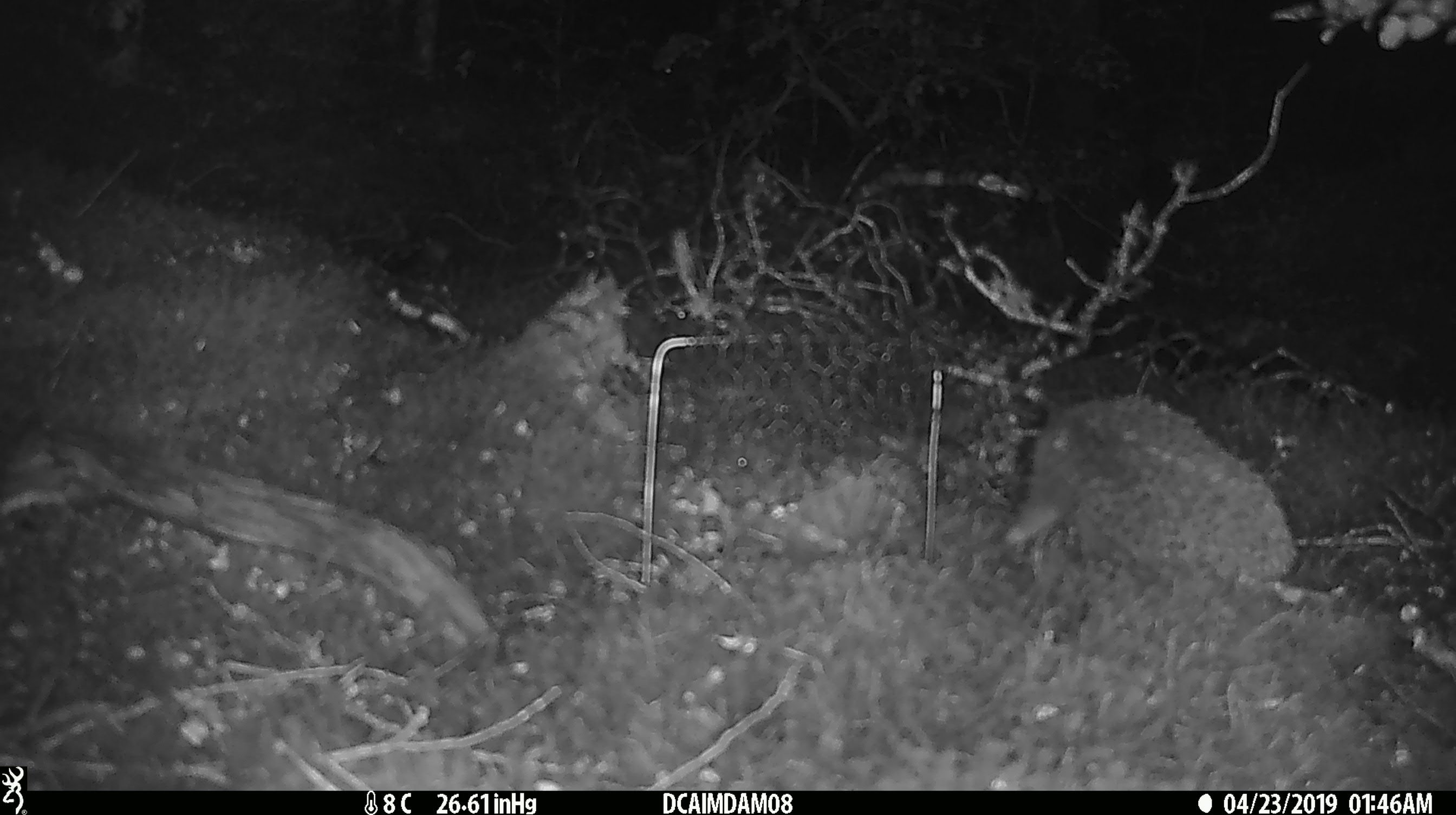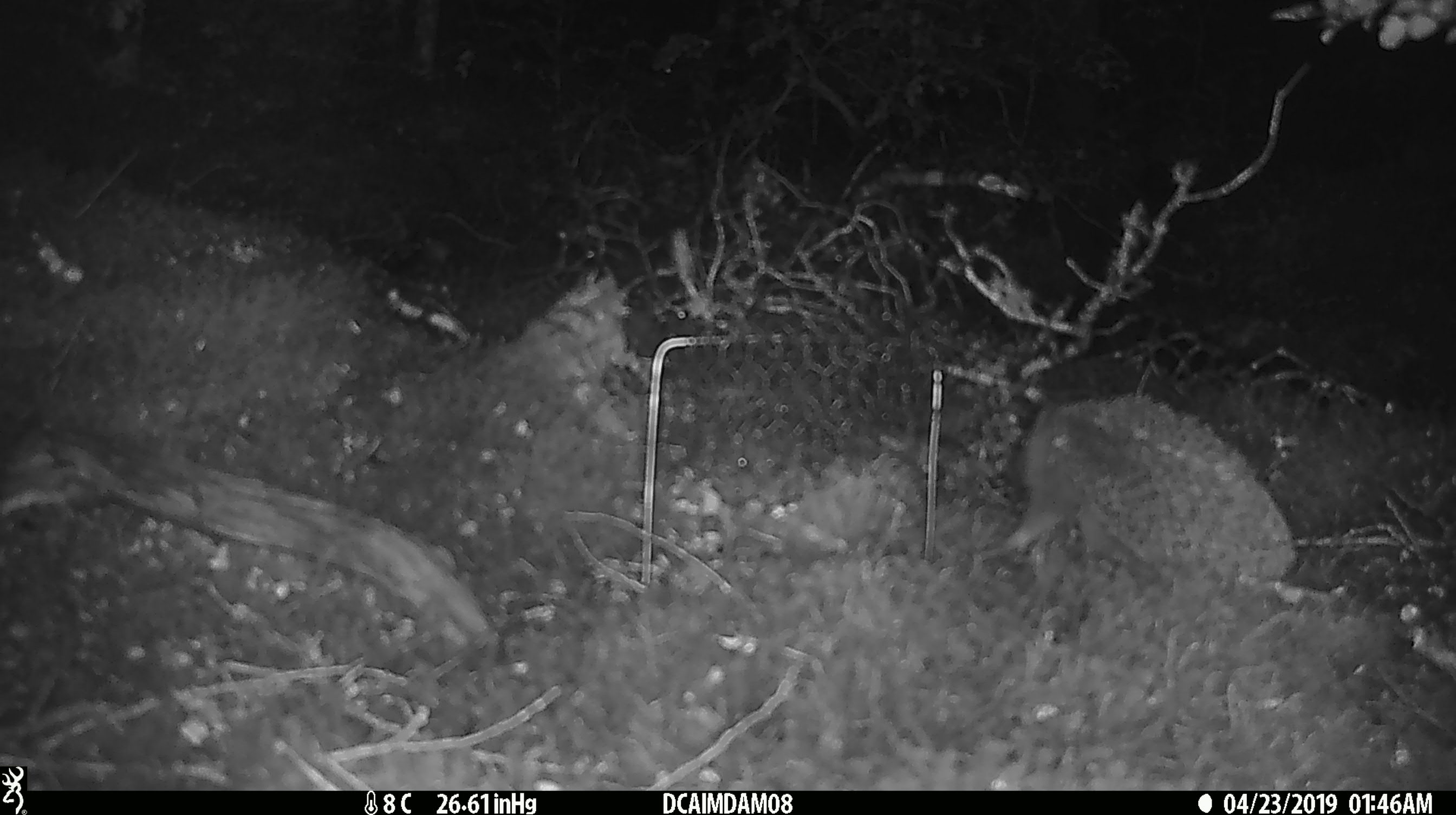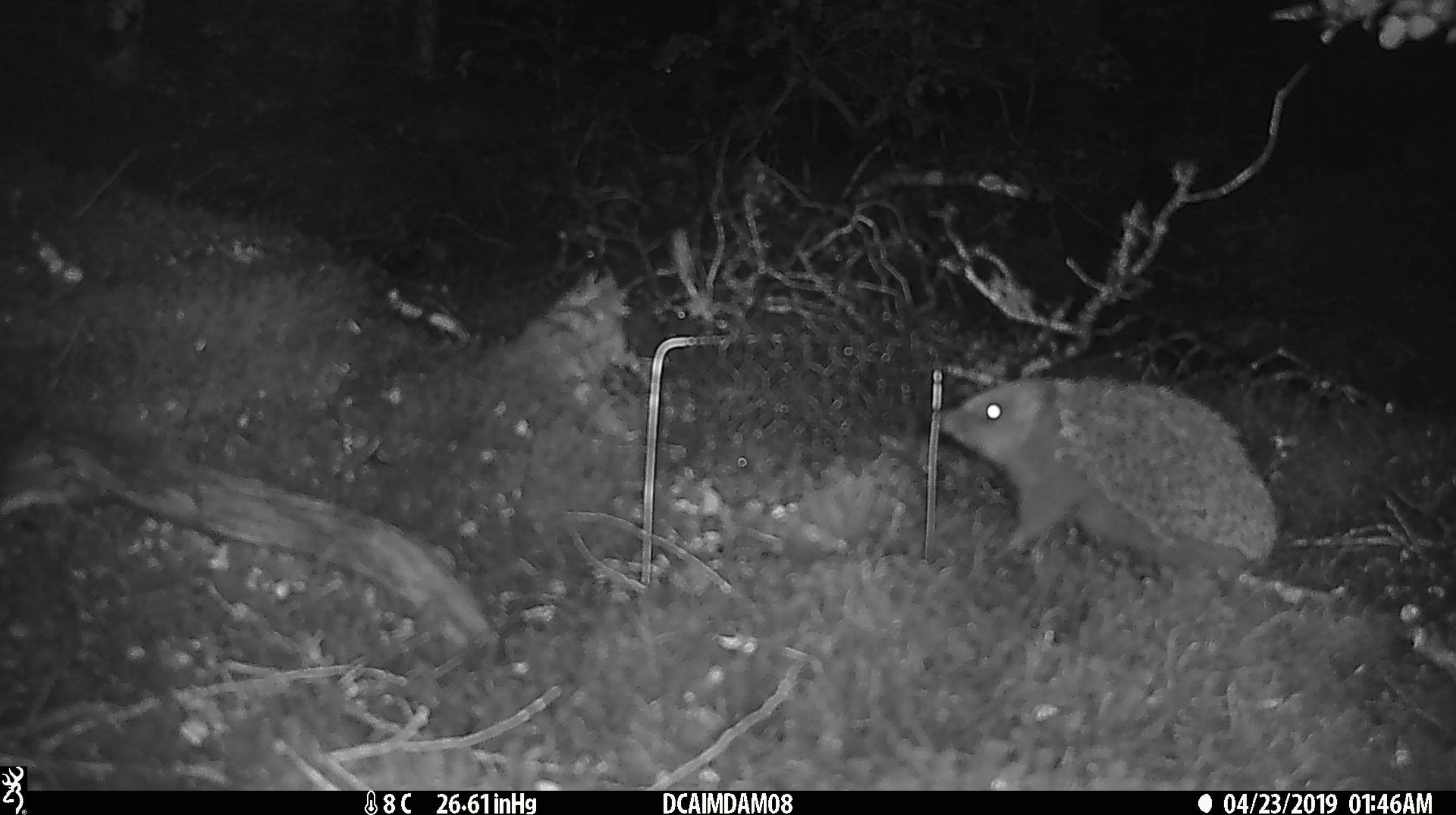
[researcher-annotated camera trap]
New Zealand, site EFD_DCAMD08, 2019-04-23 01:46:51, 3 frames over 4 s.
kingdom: Animalia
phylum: Chordata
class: Mammalia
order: Eulipotyphla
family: Erinaceidae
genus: Erinaceus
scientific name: Erinaceus europaeus europaeus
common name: european hedgehog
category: hedgehog